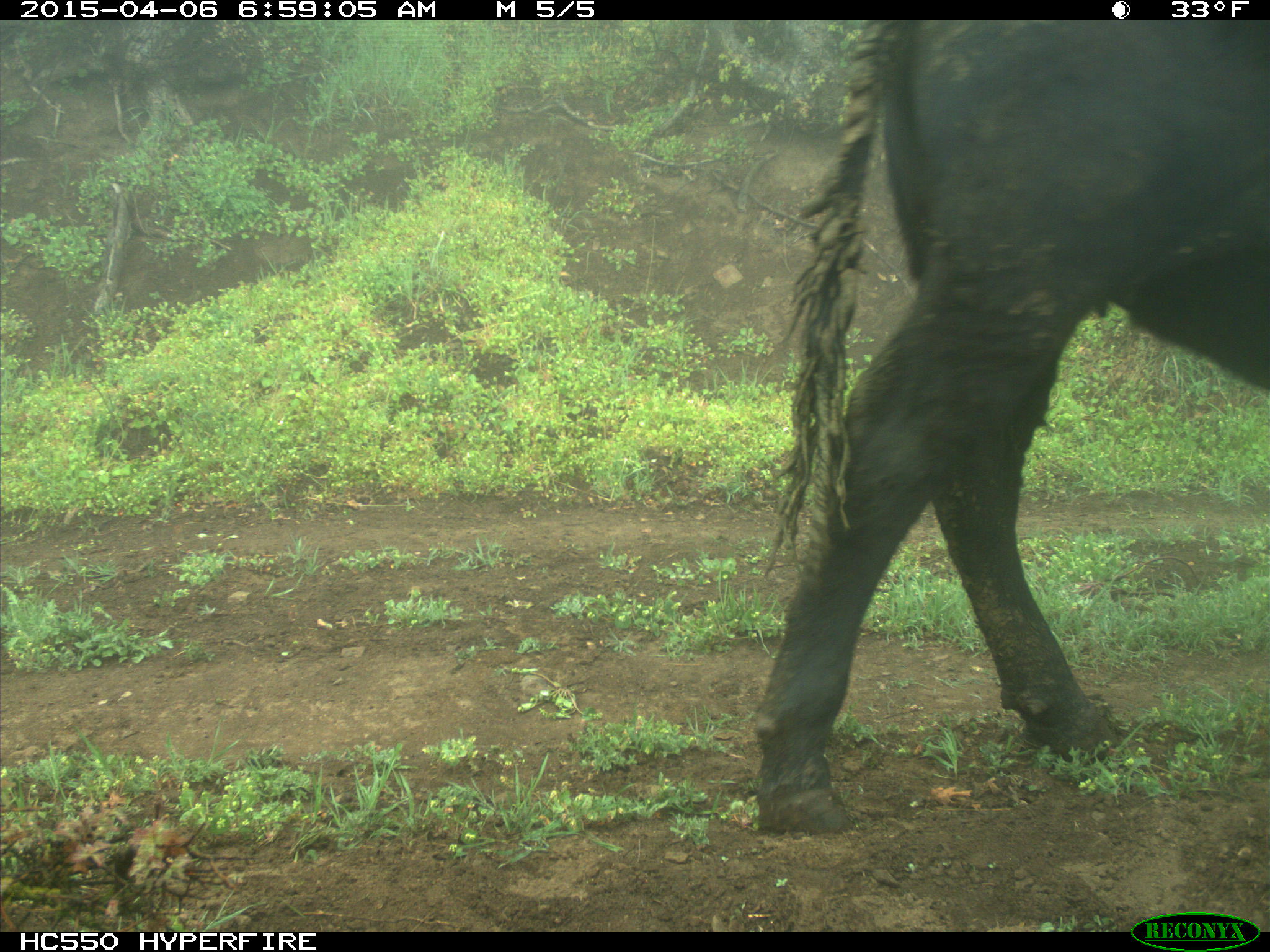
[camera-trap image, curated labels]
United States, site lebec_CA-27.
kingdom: Animalia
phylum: Chordata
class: Mammalia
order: Artiodactyla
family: Bovidae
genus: Bos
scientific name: Bos taurus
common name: domestic cow